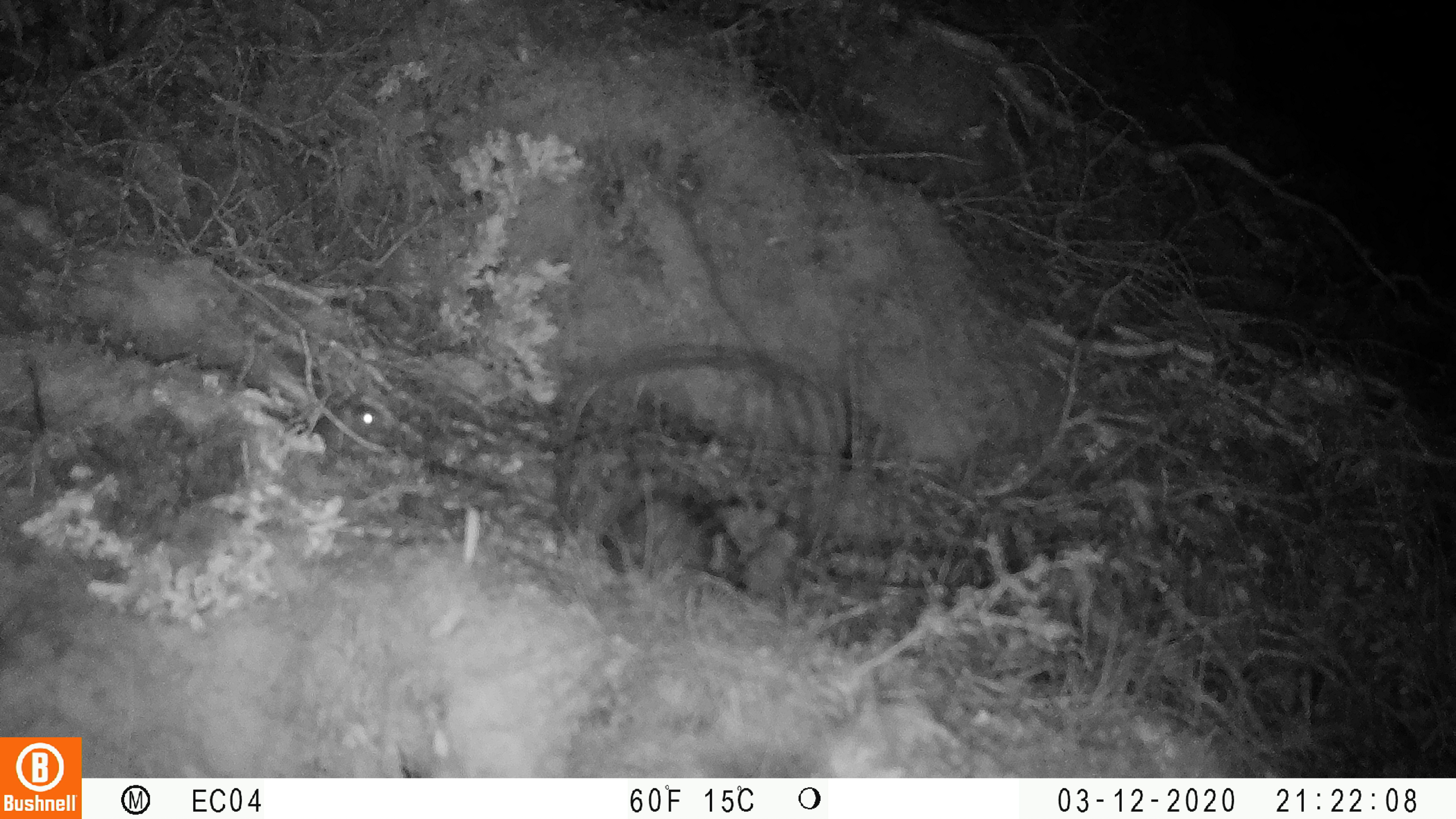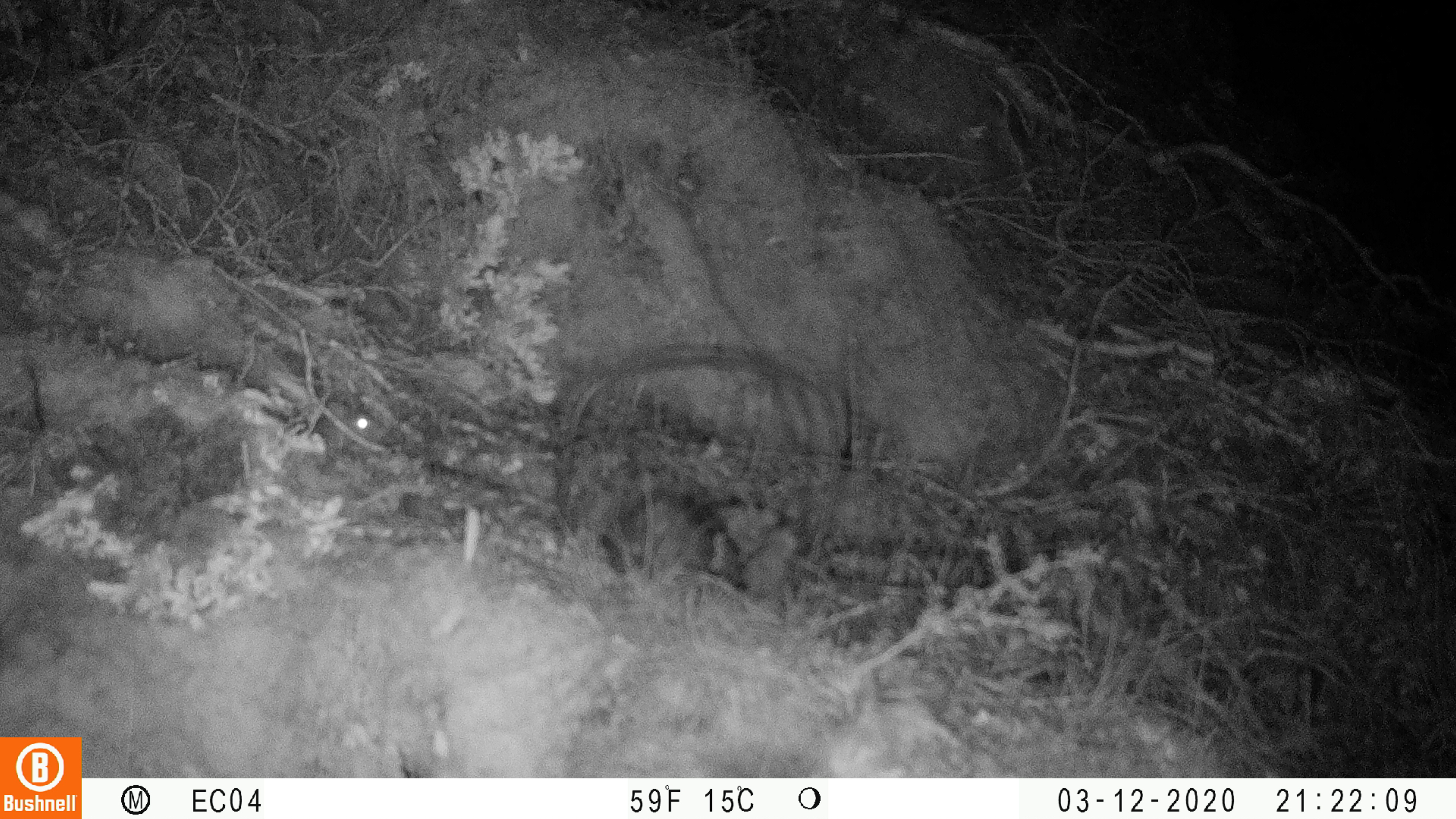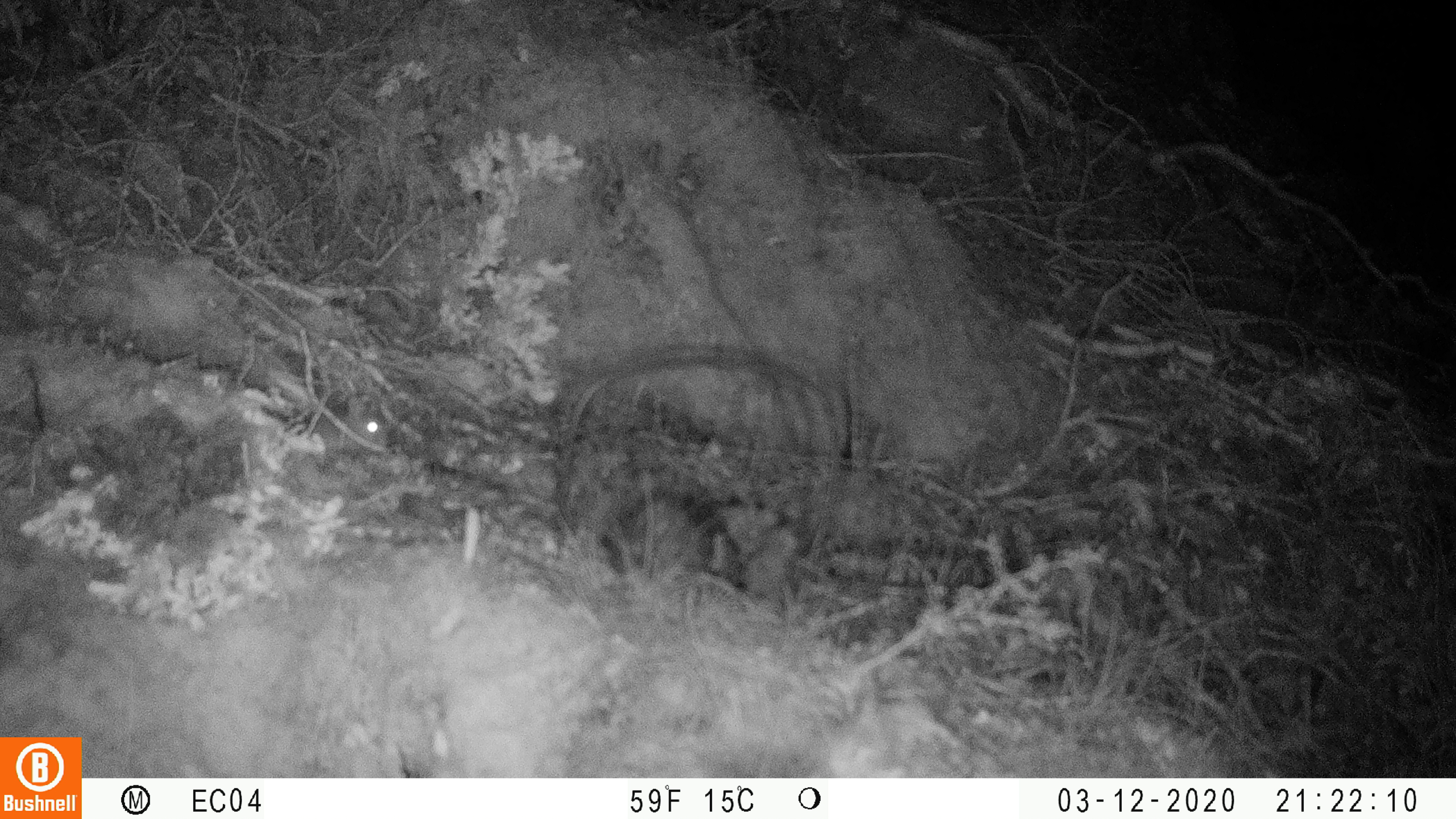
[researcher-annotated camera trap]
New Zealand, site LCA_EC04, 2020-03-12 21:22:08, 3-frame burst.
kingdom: Animalia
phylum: Chordata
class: Mammalia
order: Rodentia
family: Muridae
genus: Mus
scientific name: Mus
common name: mouse